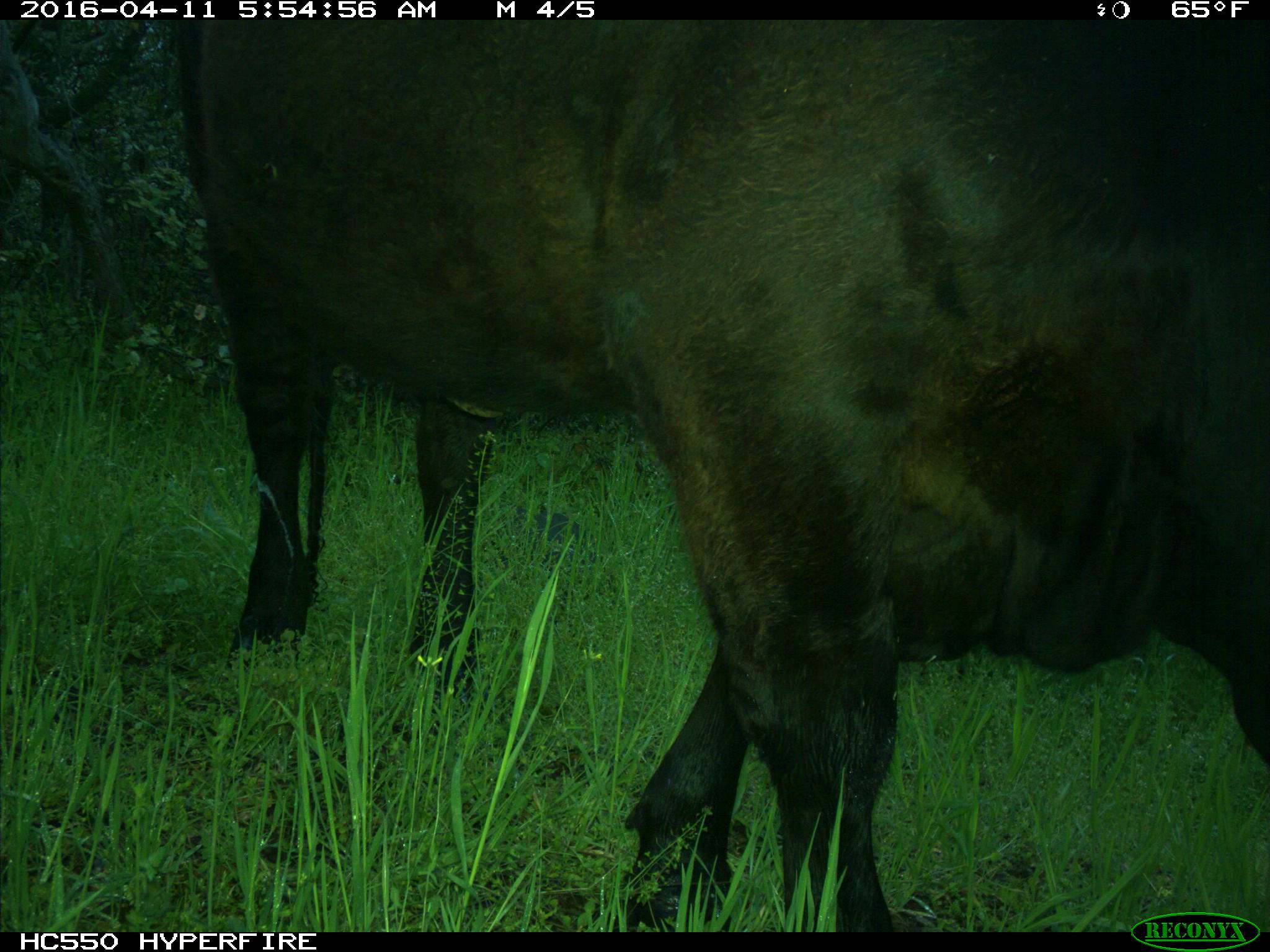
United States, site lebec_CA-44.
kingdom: Animalia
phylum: Chordata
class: Mammalia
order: Artiodactyla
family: Bovidae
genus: Bos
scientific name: Bos taurus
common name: domestic cow